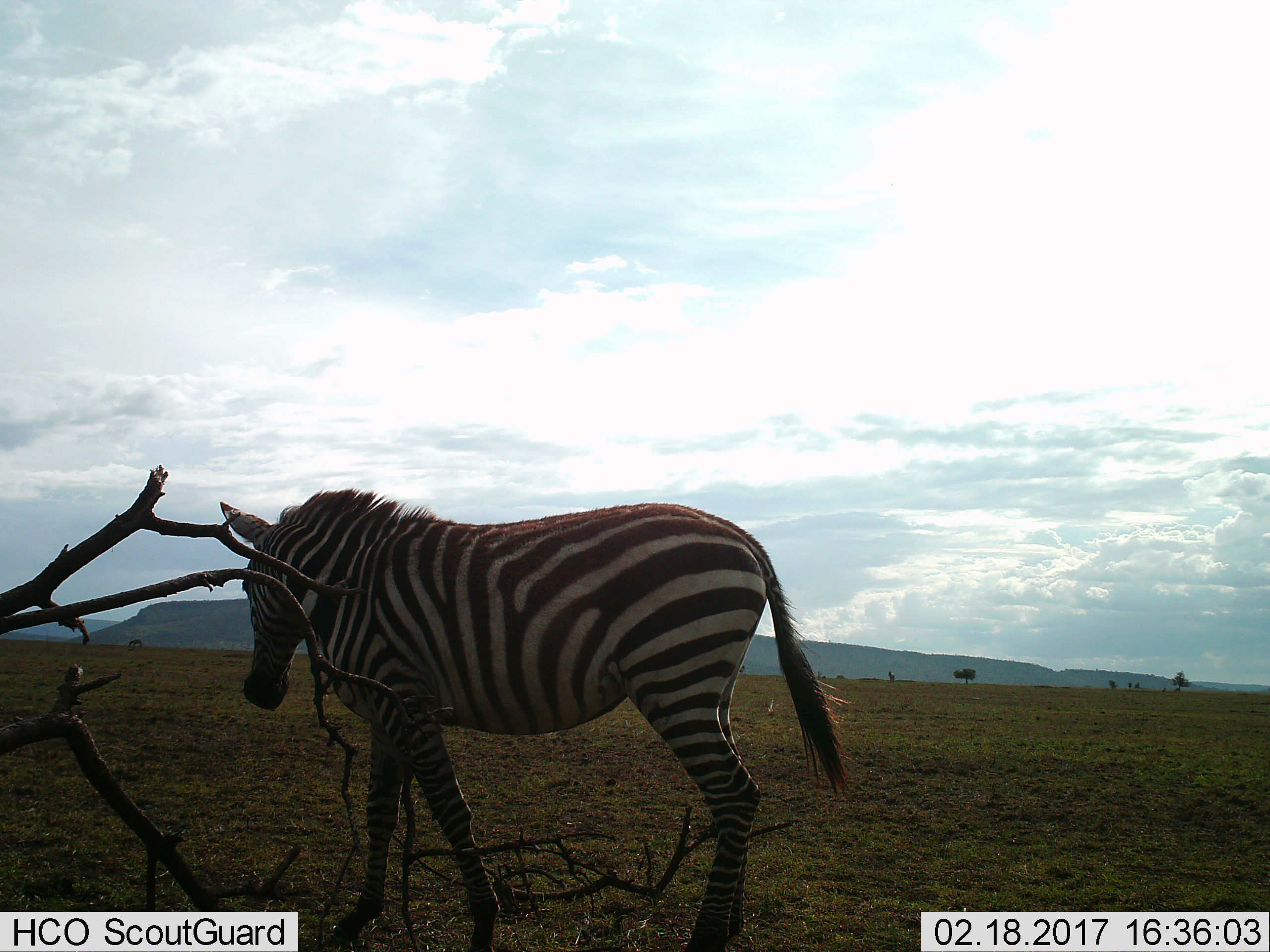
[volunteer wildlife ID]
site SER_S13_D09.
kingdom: Animalia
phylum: Chordata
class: Mammalia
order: Perissodactyla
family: Equidae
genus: Equus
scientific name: Equus quagga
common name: plains zebra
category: zebraplains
Zebraplains (plains zebra) (Equus quagga), count 1. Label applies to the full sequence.